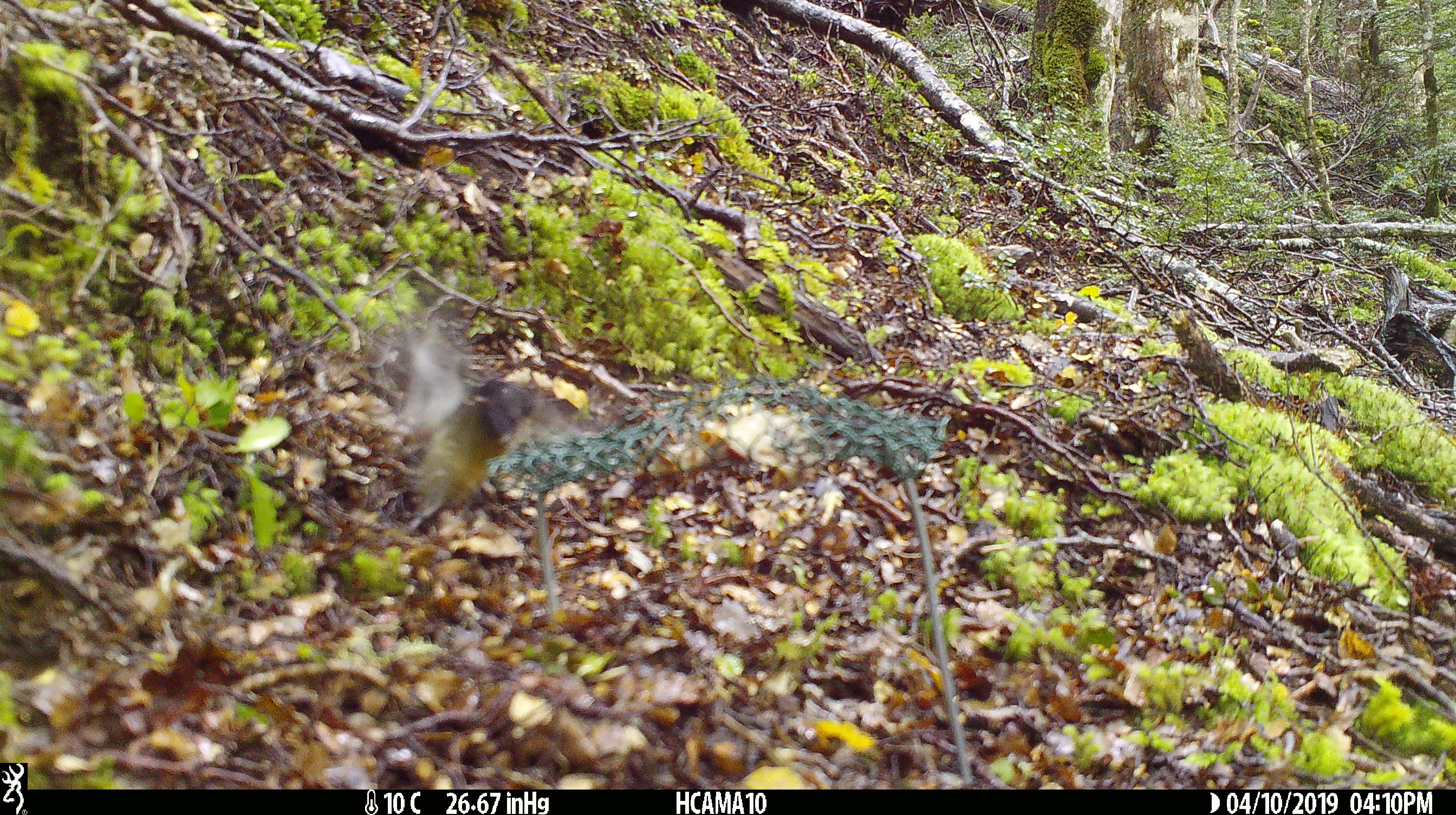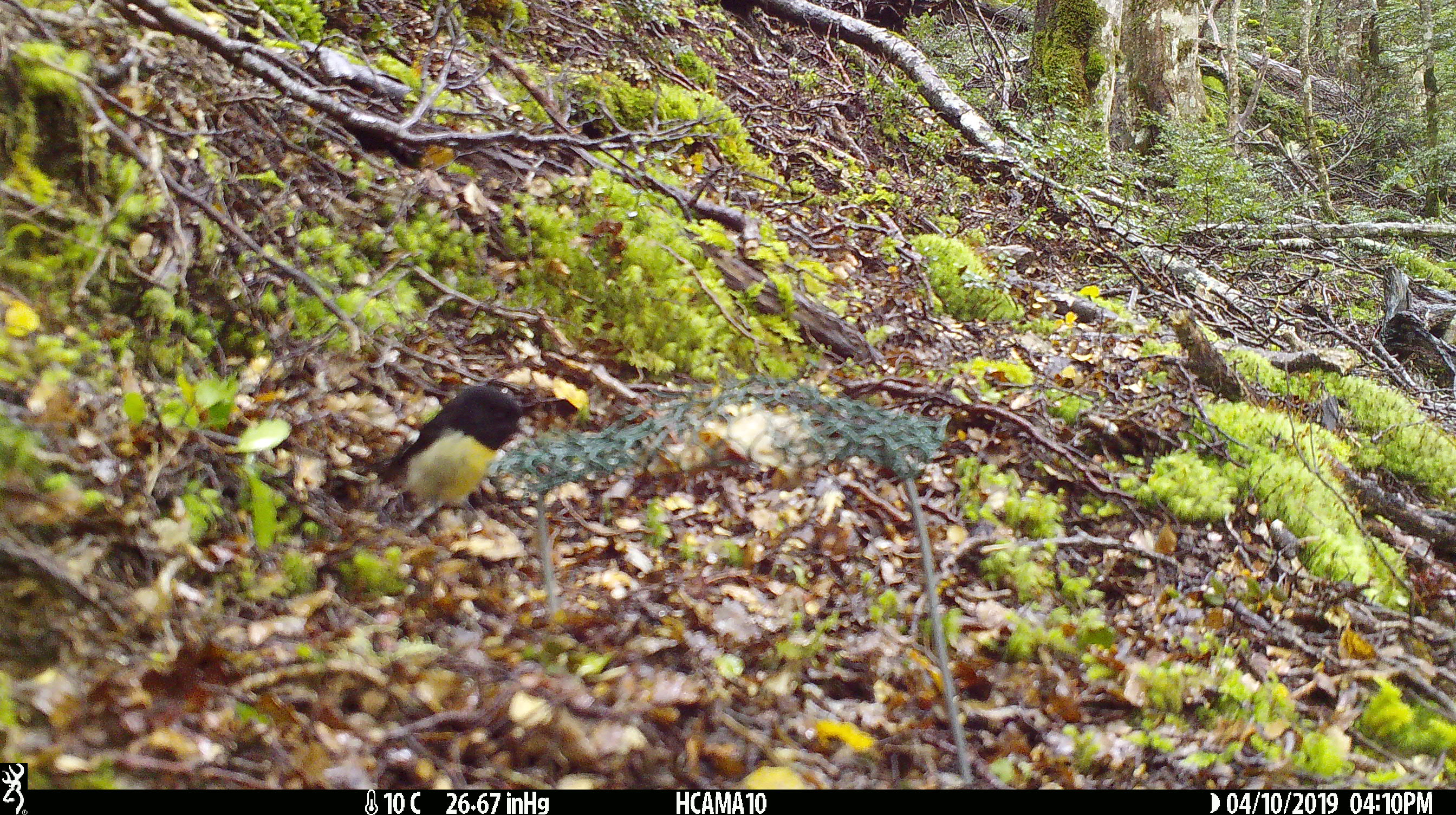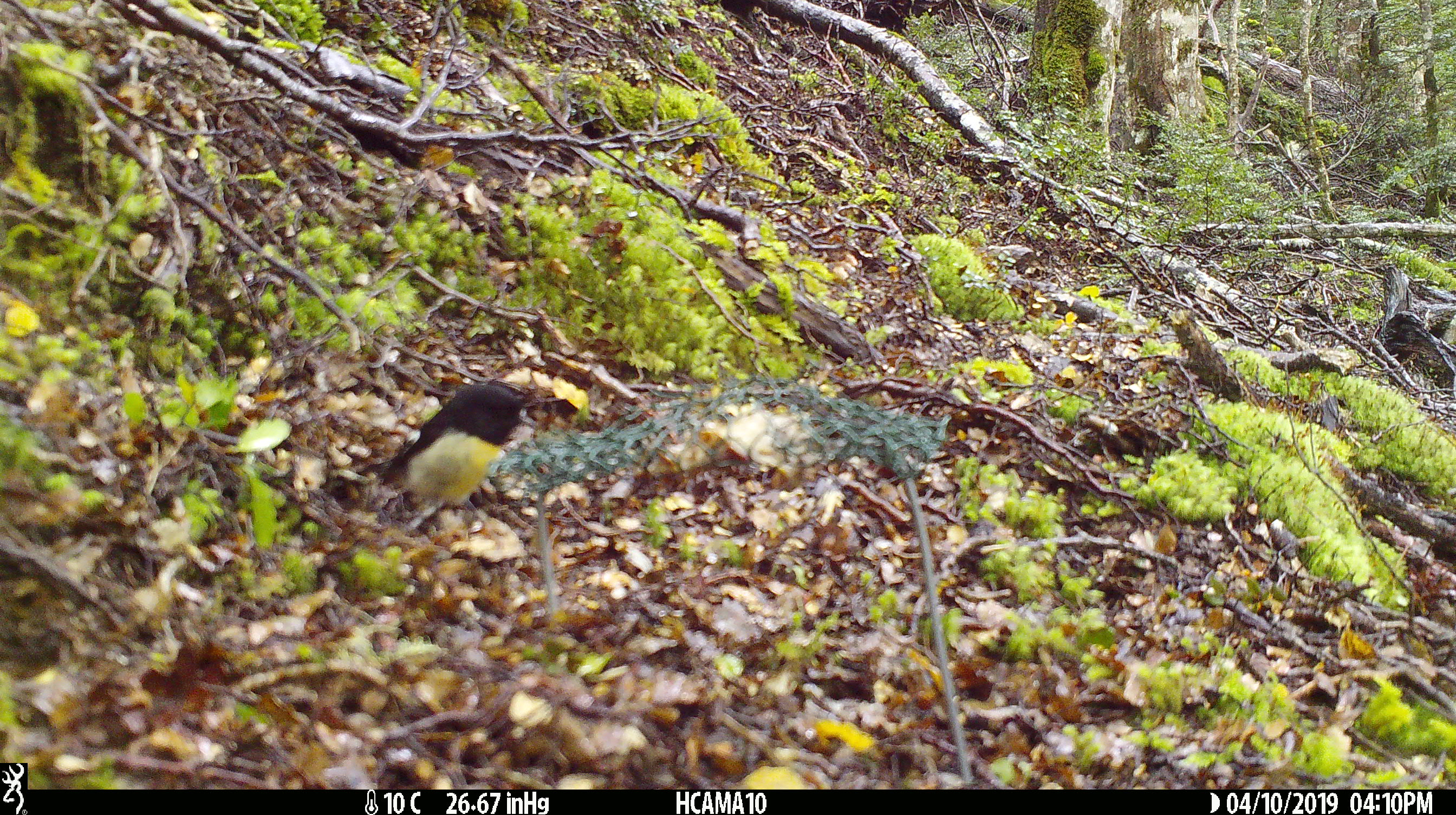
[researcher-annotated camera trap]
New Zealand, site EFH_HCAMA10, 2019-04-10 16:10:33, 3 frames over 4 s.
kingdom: Animalia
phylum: Chordata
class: Aves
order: Passeriformes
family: Petroicidae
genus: Petroica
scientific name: Petroica macrocephala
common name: tomtit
Tomtit (Petroica macrocephala).